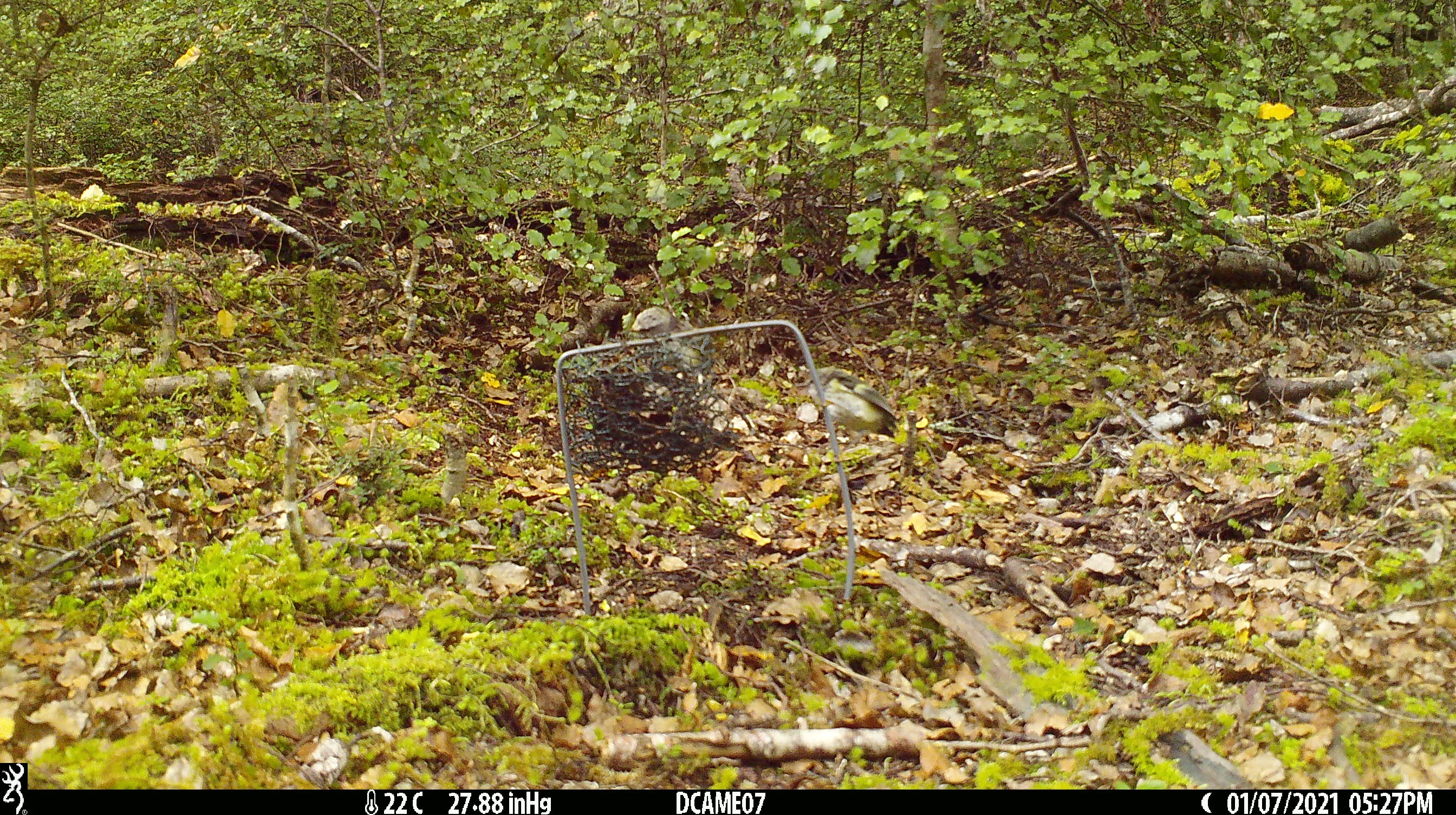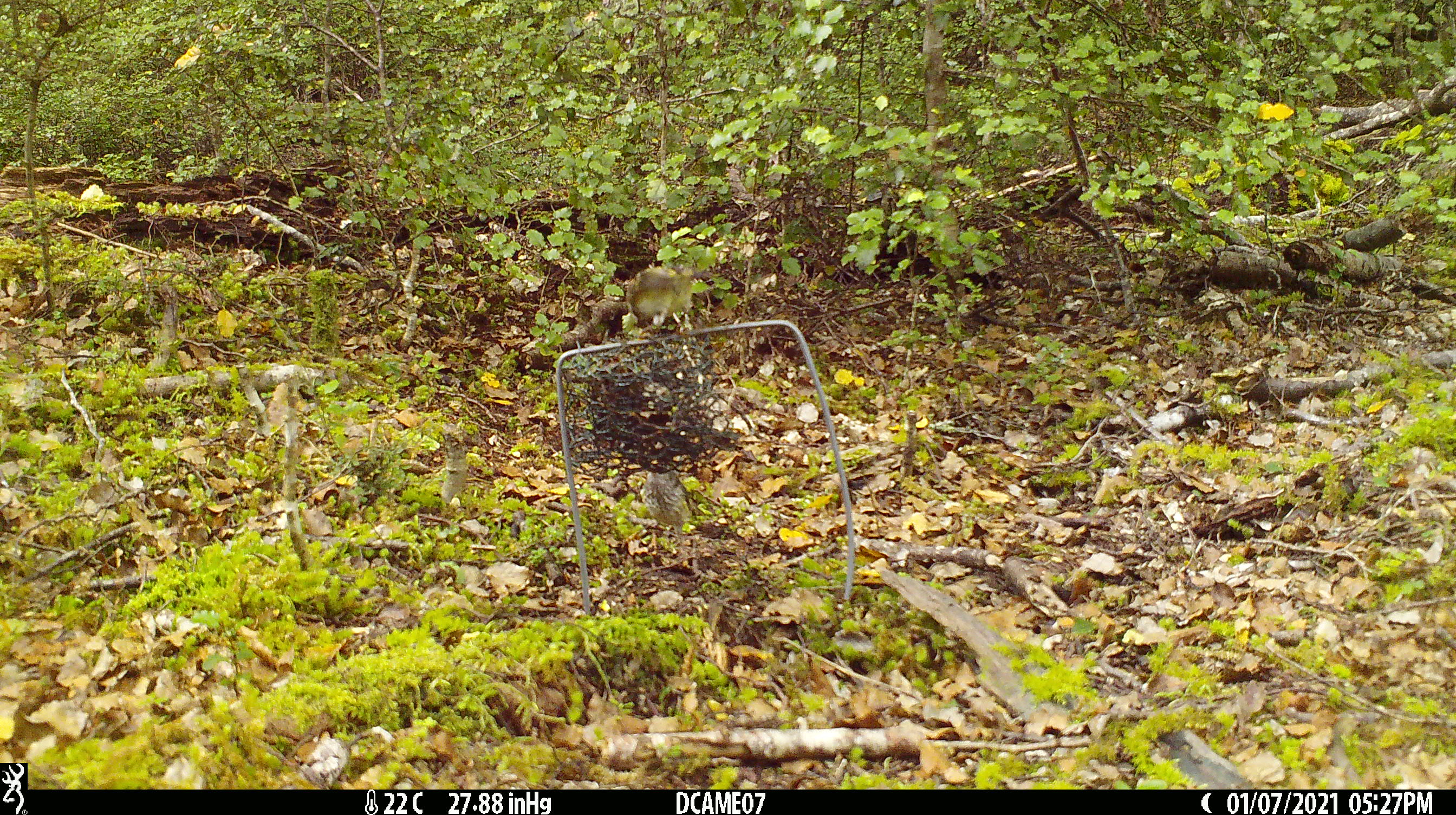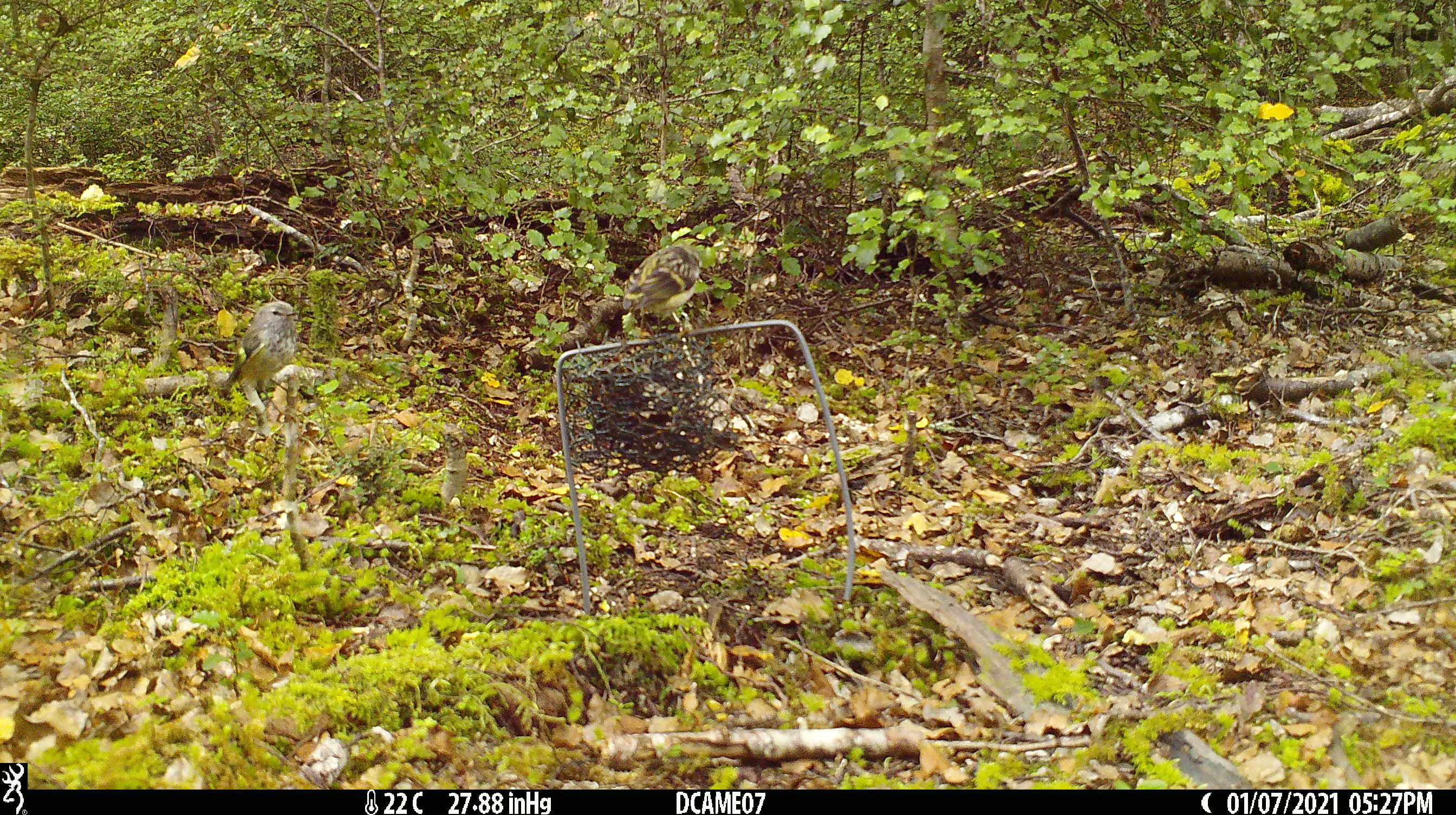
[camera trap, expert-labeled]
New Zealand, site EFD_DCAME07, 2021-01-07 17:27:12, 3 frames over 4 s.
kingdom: Animalia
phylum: Chordata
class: Aves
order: Passeriformes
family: Acanthisittidae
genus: Acanthisitta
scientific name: Acanthisitta chloris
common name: rifleman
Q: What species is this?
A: Rifleman (Acanthisitta chloris).